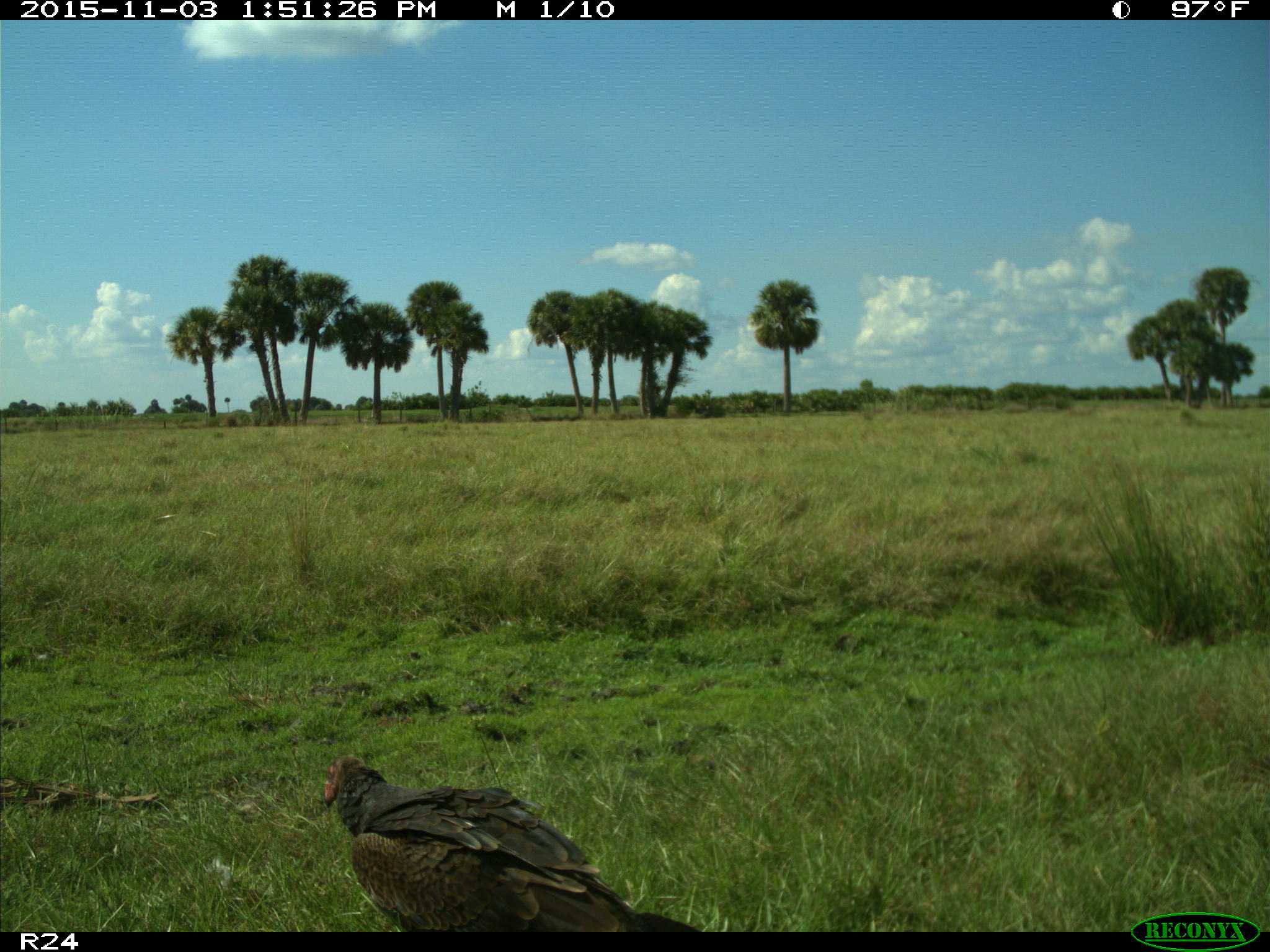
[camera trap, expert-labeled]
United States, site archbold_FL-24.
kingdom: Animalia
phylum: Chordata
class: Aves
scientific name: Aves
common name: birds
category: unidentified bird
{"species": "unidentified bird (birds) (Aves)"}